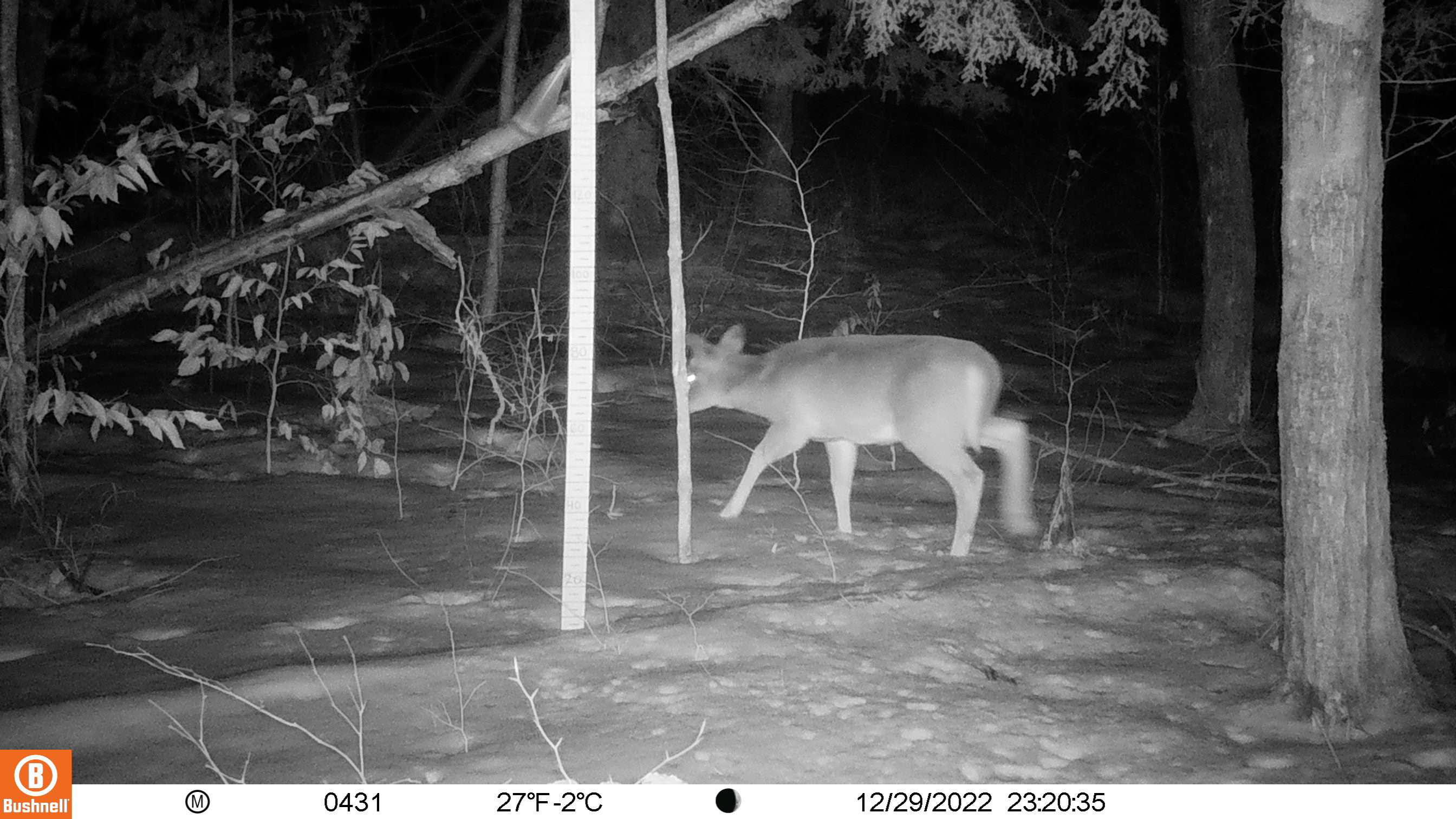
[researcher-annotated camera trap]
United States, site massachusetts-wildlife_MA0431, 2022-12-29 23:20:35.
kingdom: Animalia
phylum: Chordata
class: Mammalia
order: Artiodactyla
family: Cervidae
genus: Odocoileus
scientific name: Odocoileus virginianus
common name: white-tailed deer